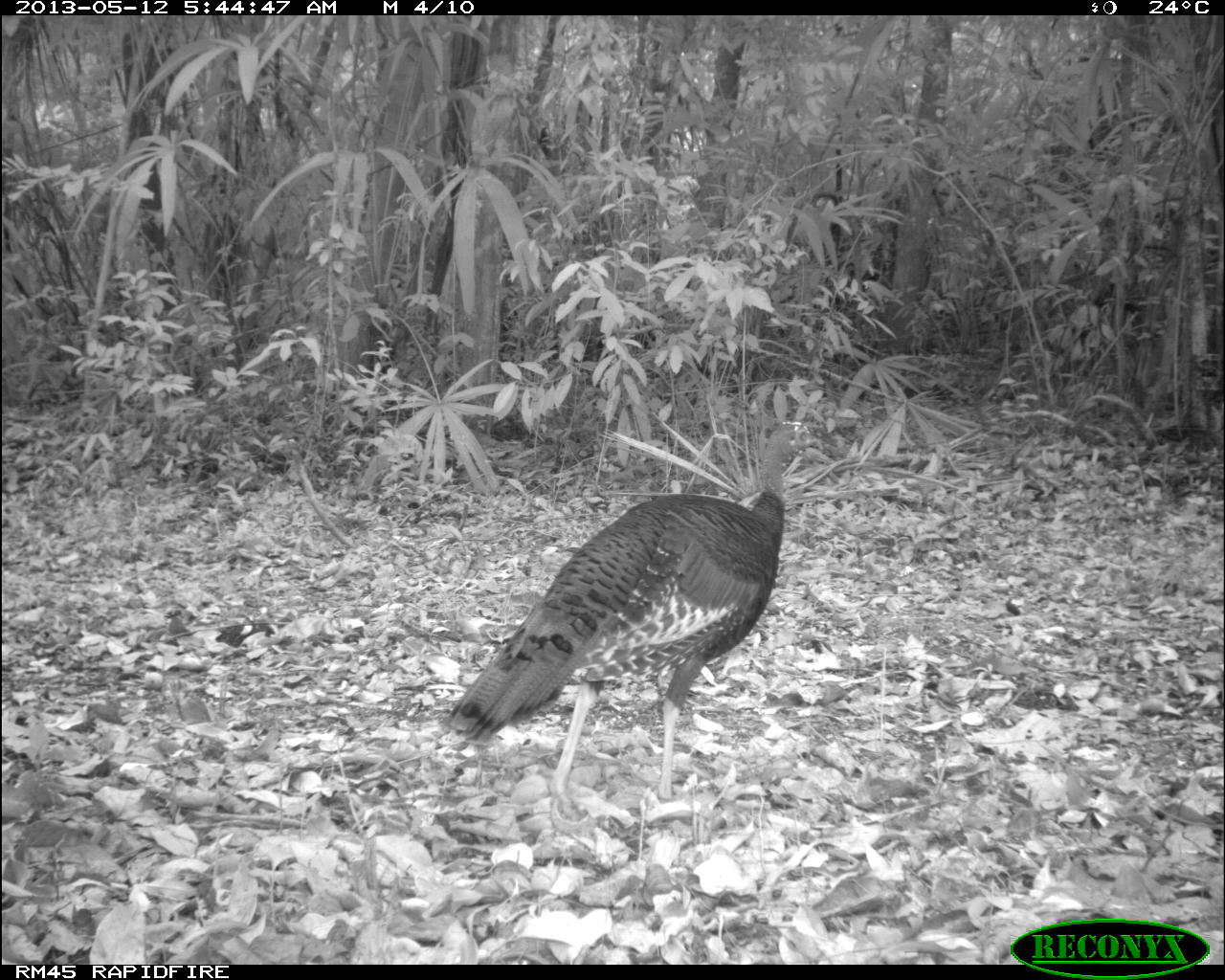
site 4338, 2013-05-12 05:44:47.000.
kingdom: Animalia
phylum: Chordata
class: Aves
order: Galliformes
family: Phasianidae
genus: Meleagris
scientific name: Meleagris ocellata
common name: ocellated turkey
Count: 1.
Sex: female.